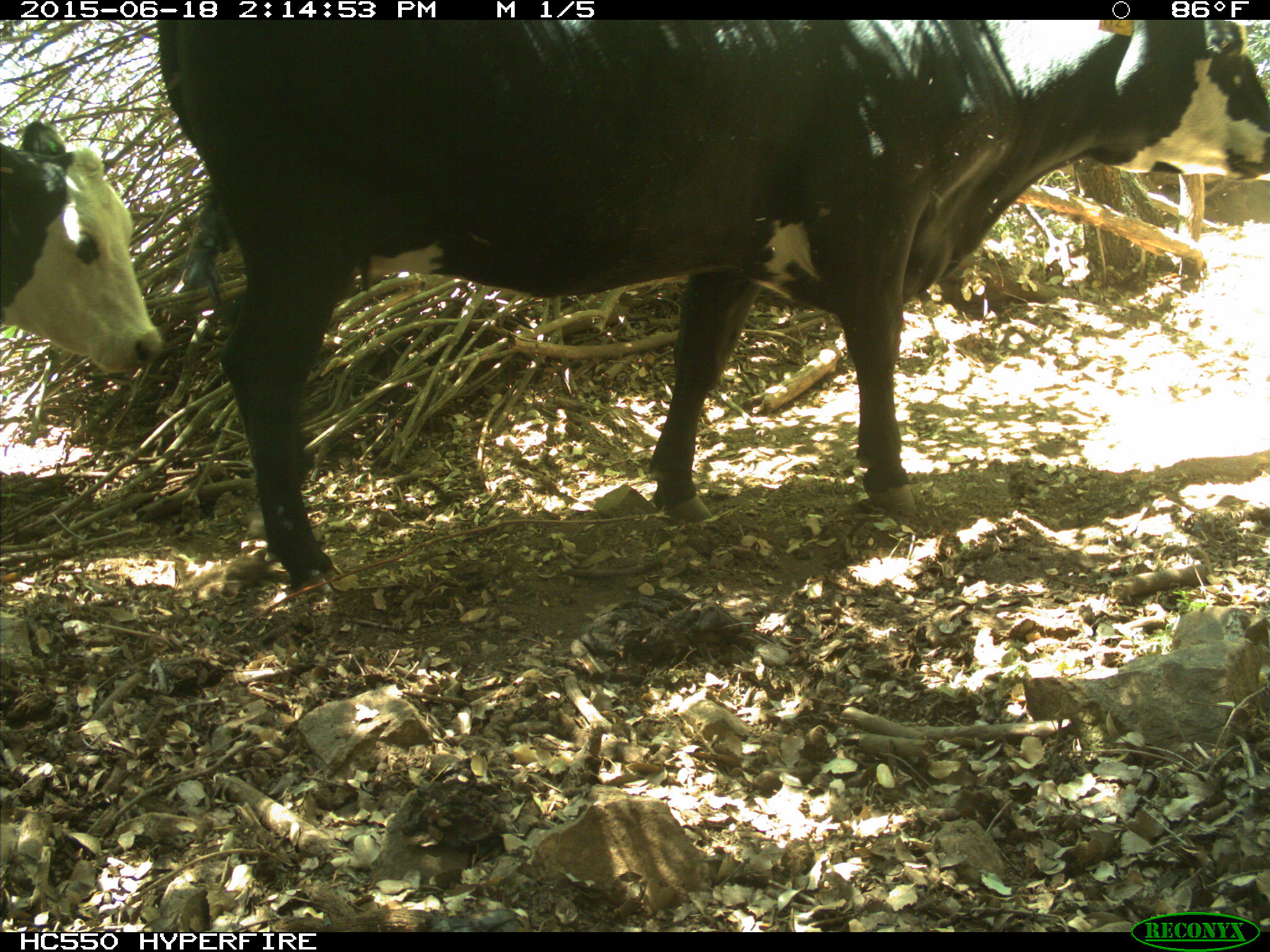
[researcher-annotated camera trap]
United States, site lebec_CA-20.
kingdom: Animalia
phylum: Chordata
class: Mammalia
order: Artiodactyla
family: Bovidae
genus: Bos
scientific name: Bos taurus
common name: domestic cow